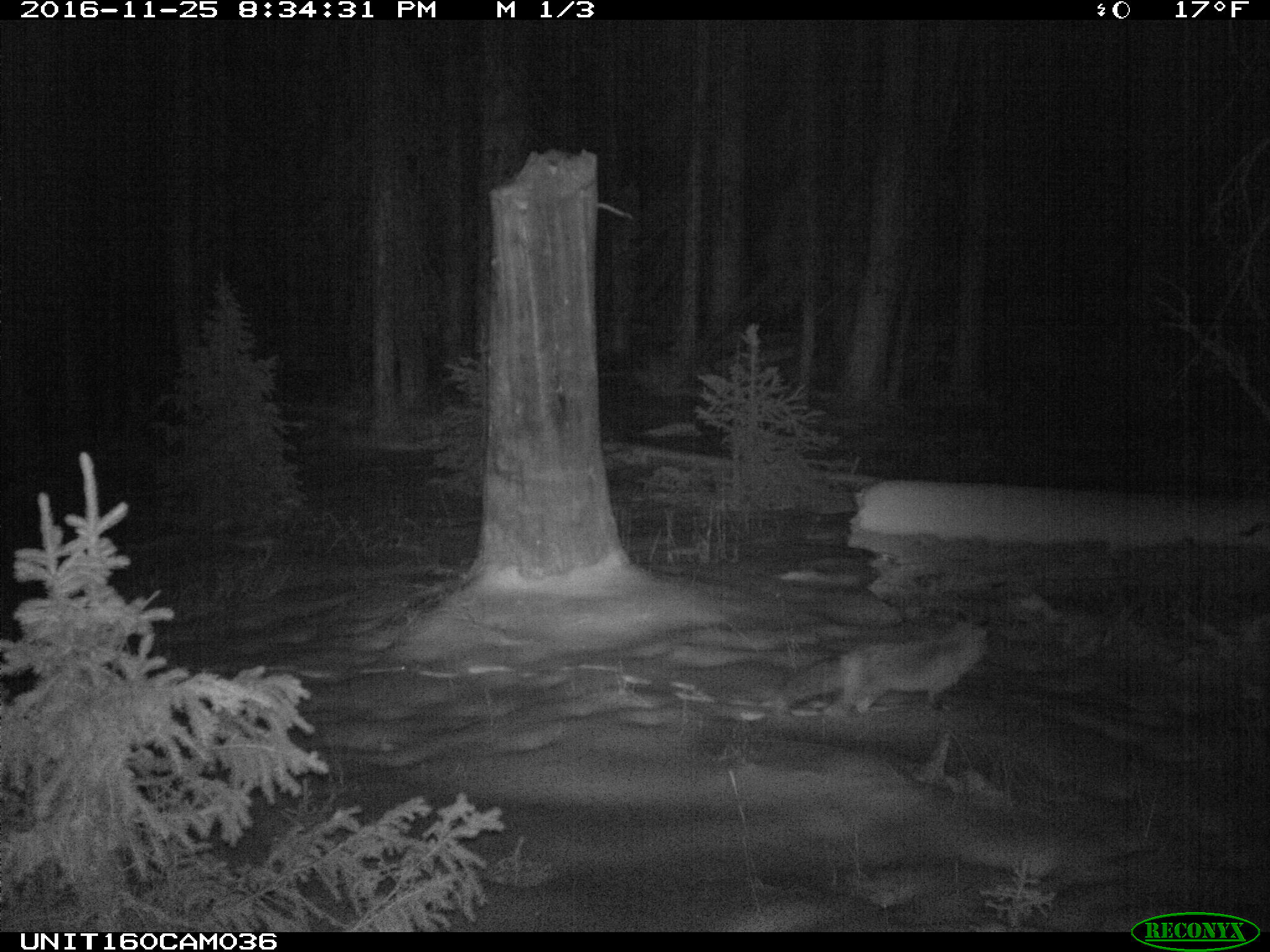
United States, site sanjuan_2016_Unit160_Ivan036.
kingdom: Animalia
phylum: Chordata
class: Mammalia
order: Carnivora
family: Canidae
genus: Vulpes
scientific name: Vulpes vulpes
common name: red fox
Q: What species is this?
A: Vulpes vulpes (red fox).